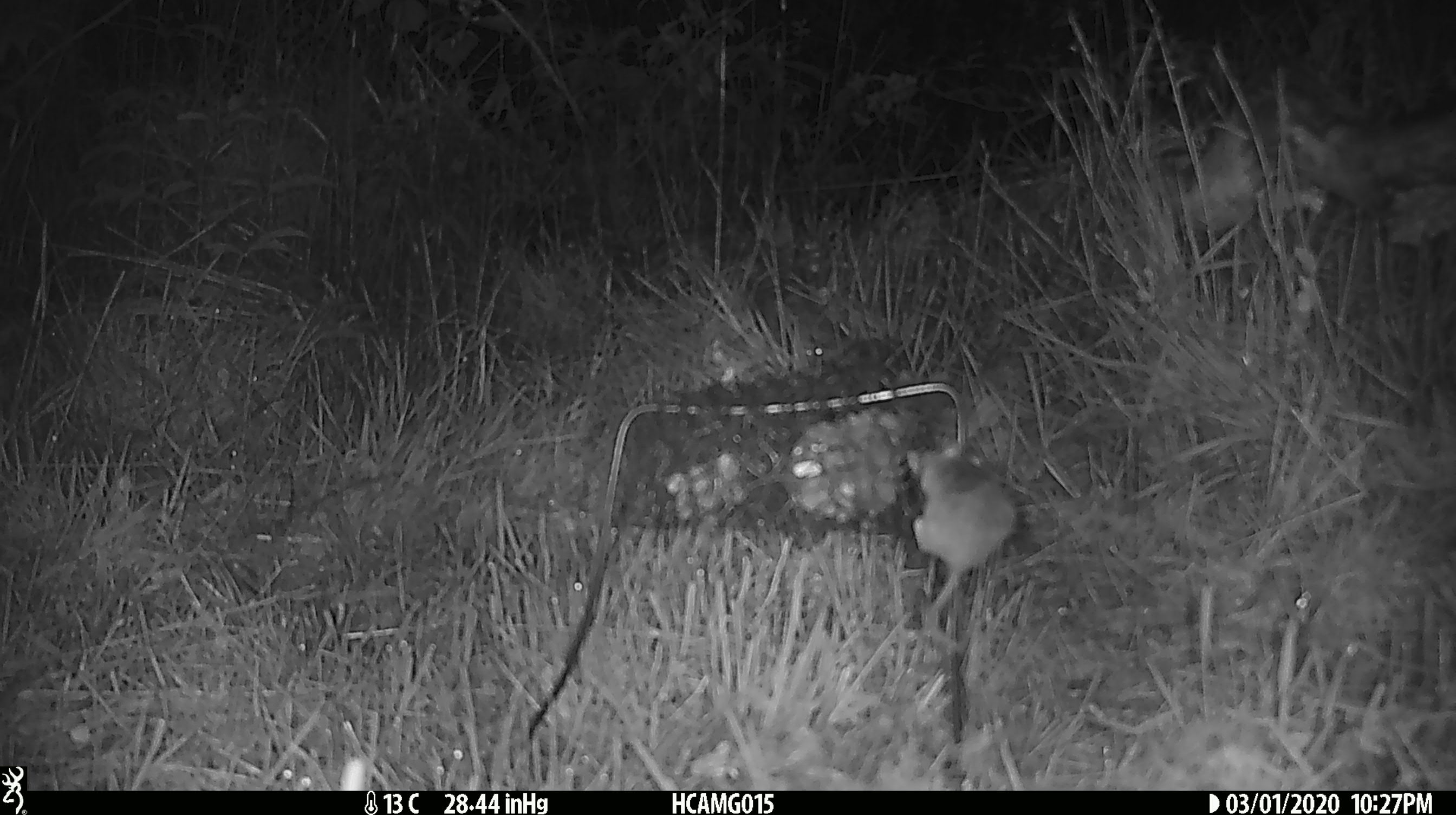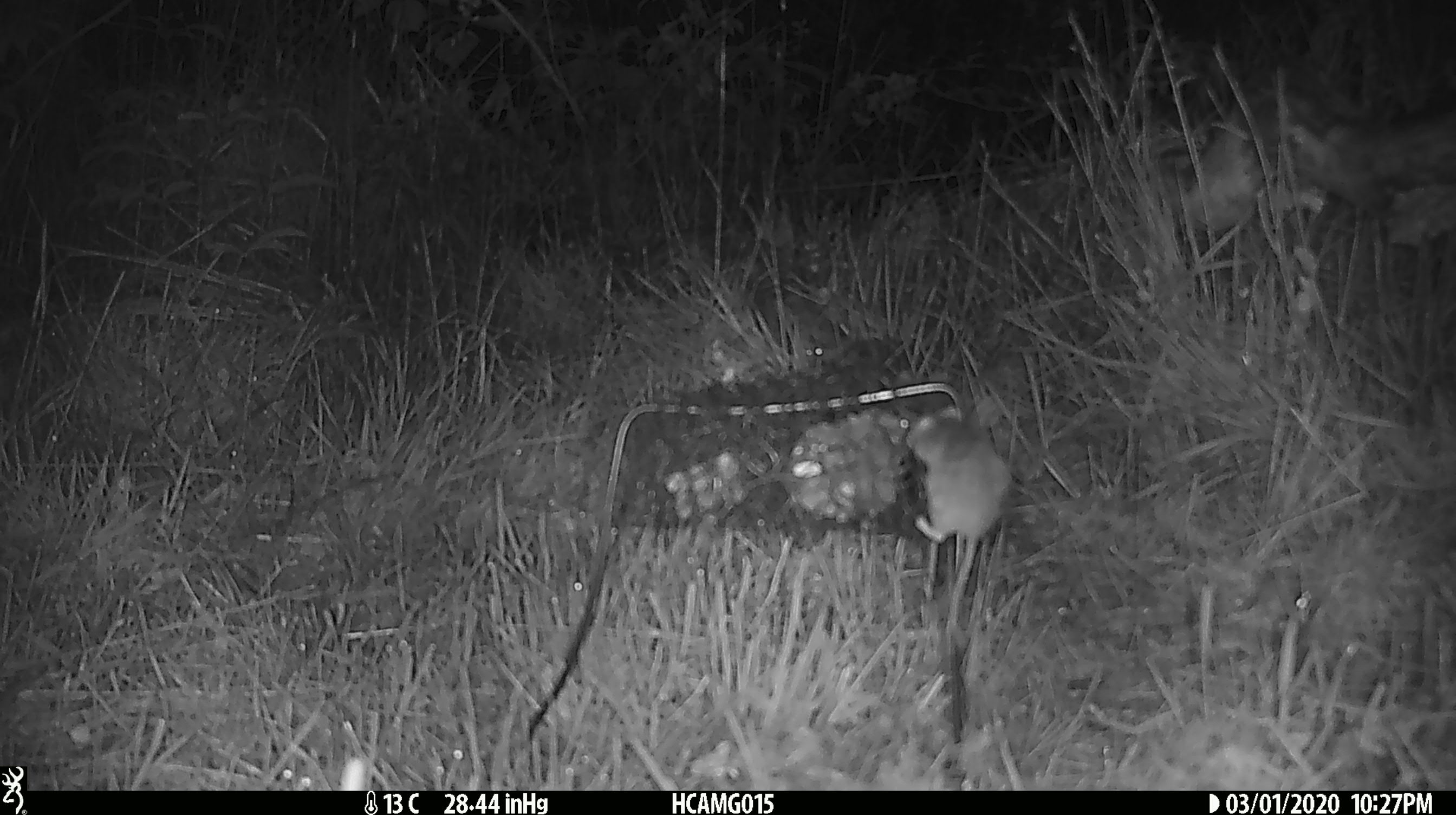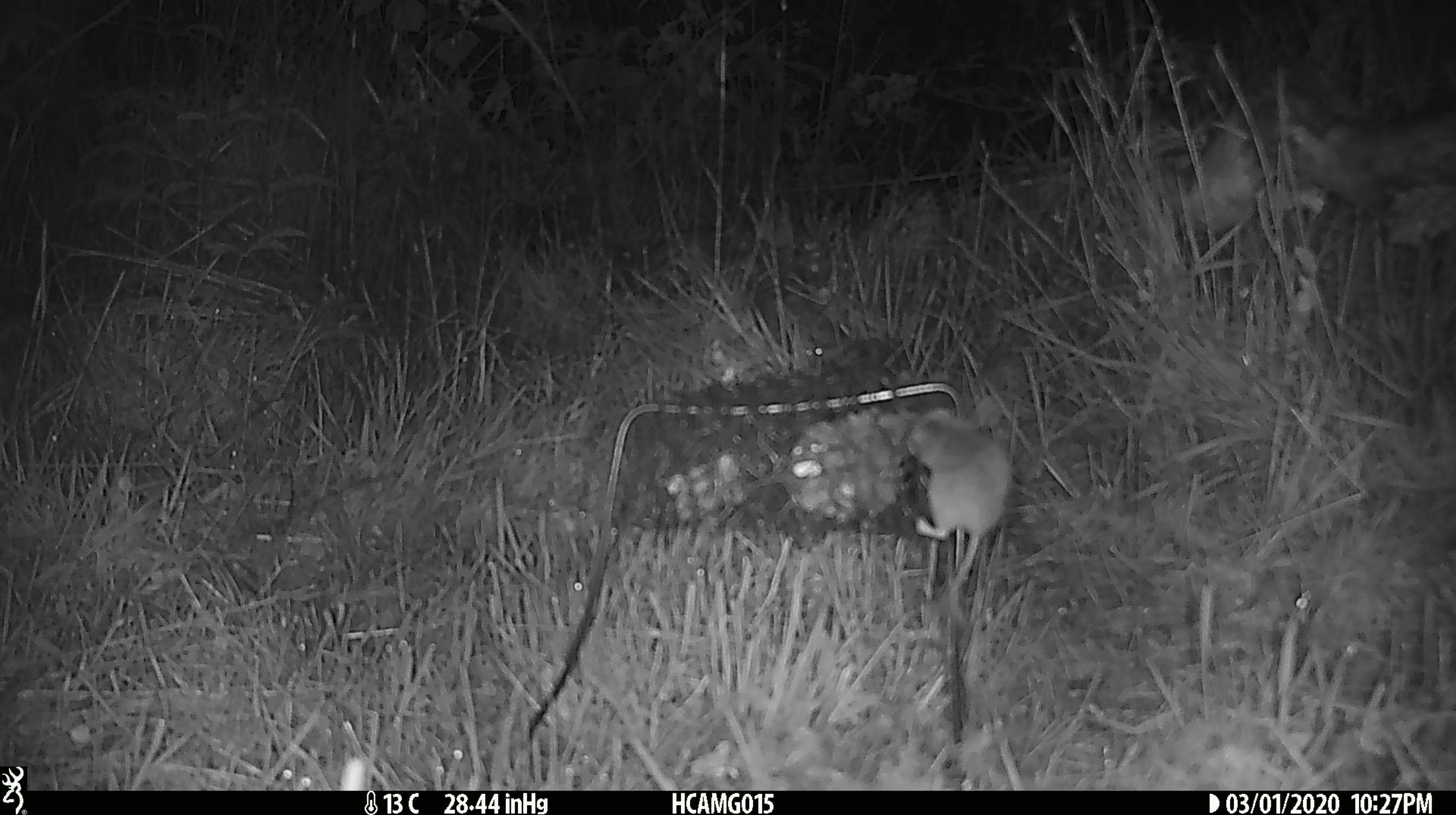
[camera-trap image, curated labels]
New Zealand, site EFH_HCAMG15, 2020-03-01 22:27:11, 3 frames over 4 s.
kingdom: Animalia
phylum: Chordata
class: Mammalia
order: Rodentia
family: Muridae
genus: Mus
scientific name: Mus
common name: mouse